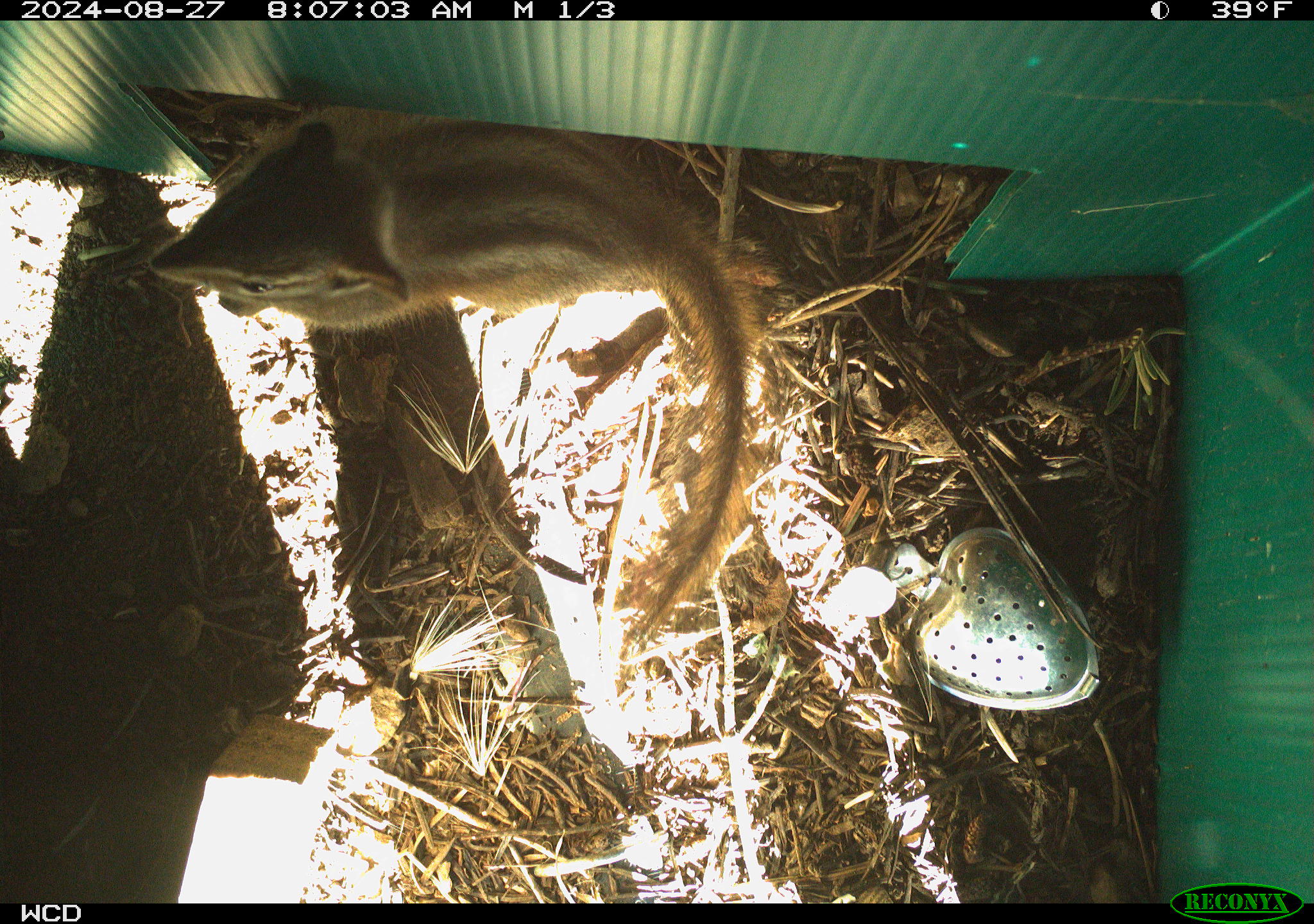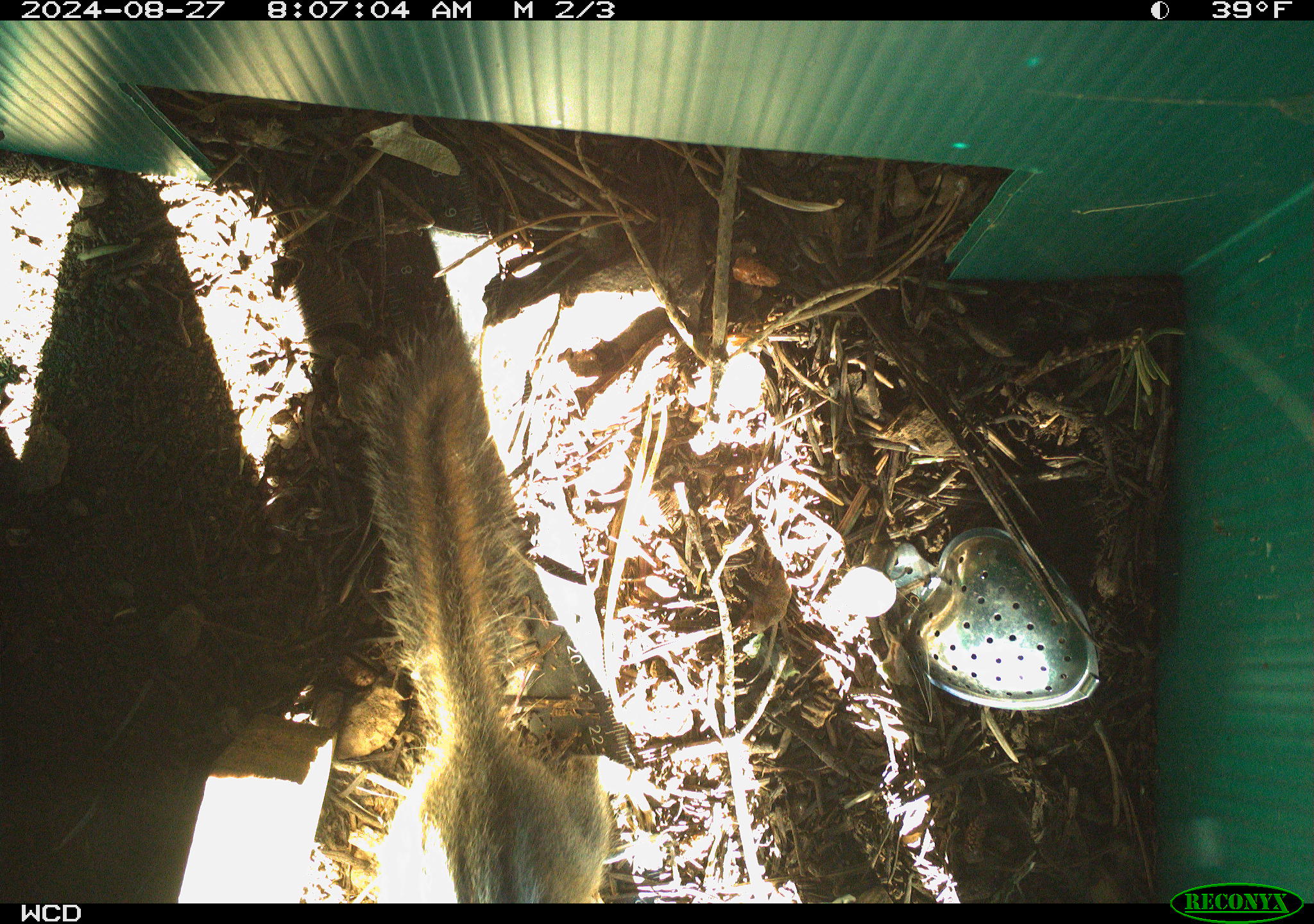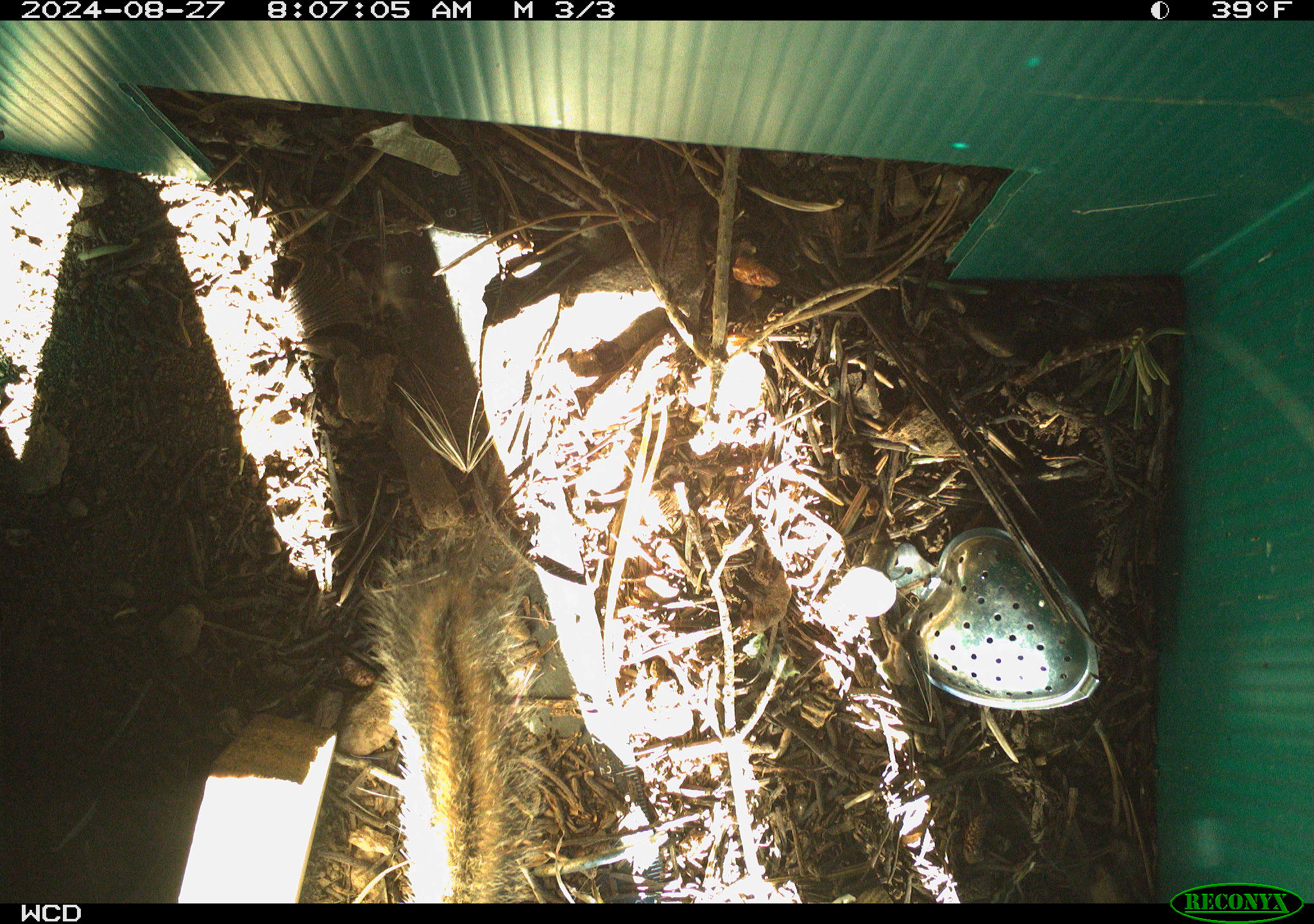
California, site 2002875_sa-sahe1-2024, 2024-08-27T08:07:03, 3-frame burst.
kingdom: Animalia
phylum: Chordata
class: Mammalia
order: Rodentia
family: Sciuridae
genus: Neotamias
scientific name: Neotamias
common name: western chipmunks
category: neotamias species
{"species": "neotamias species (western chipmunks) (Neotamias)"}